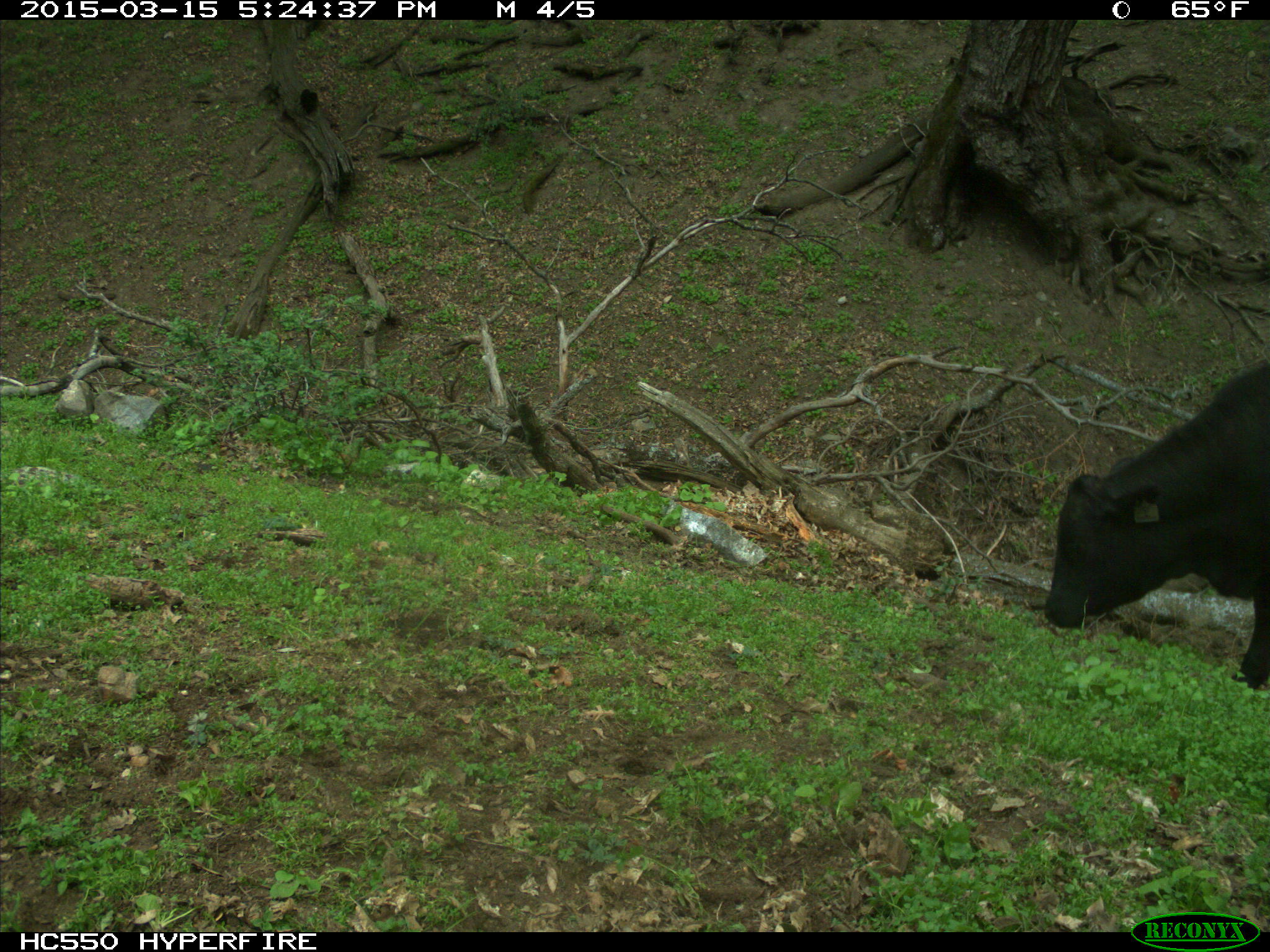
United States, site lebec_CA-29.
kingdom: Animalia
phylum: Chordata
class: Mammalia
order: Artiodactyla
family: Bovidae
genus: Bos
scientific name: Bos taurus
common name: domestic cow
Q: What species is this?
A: Bos taurus (domestic cow).